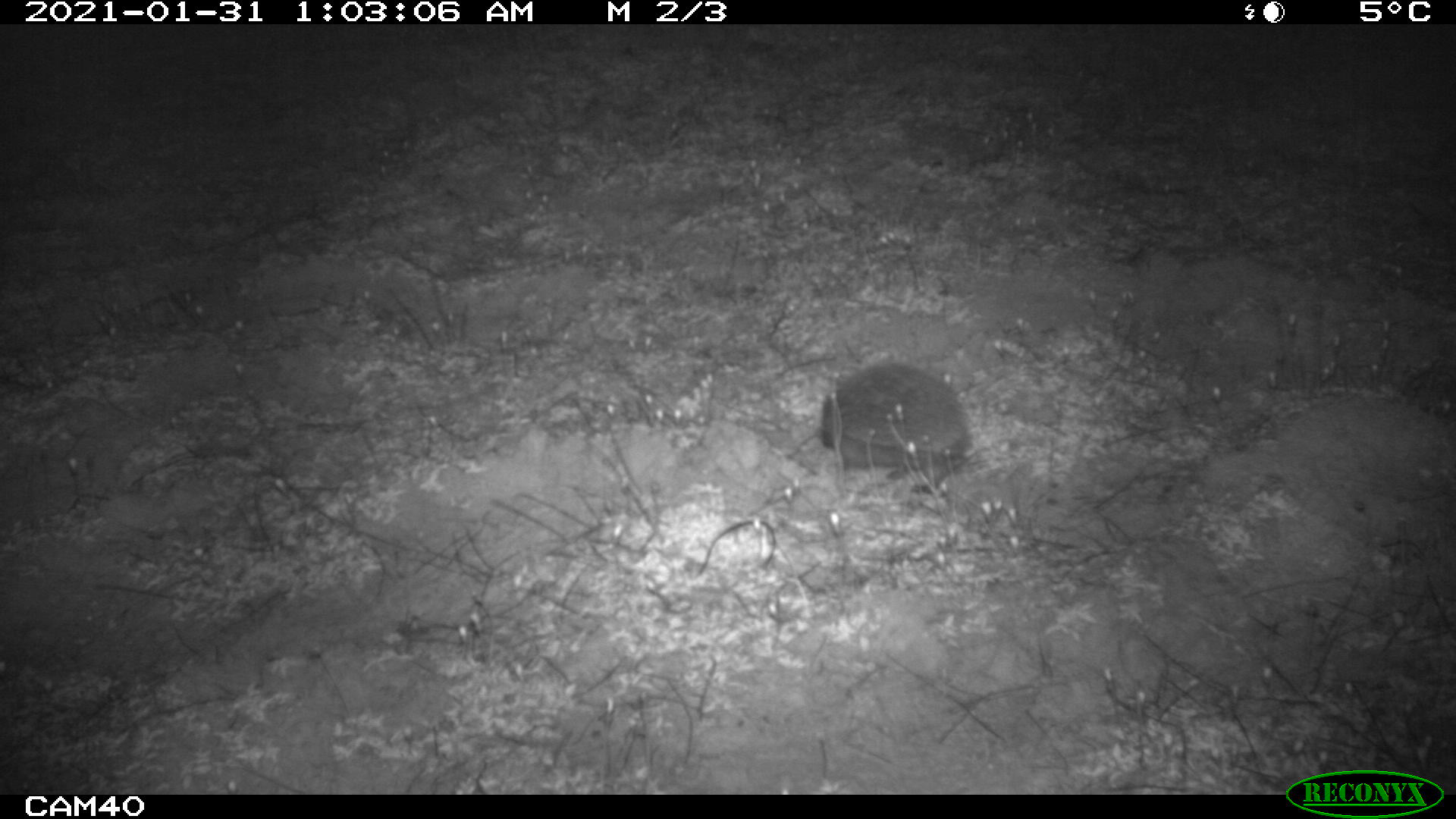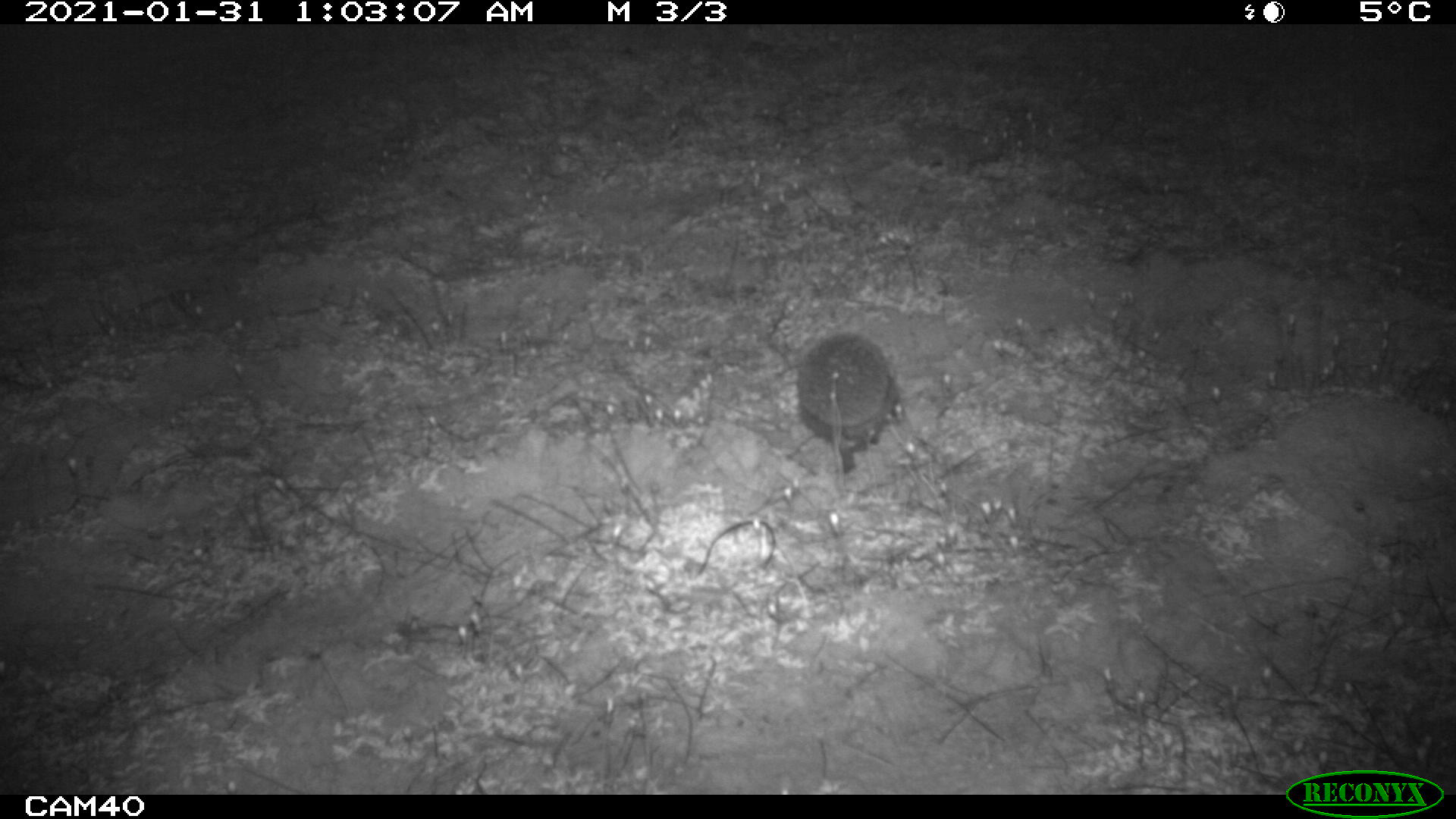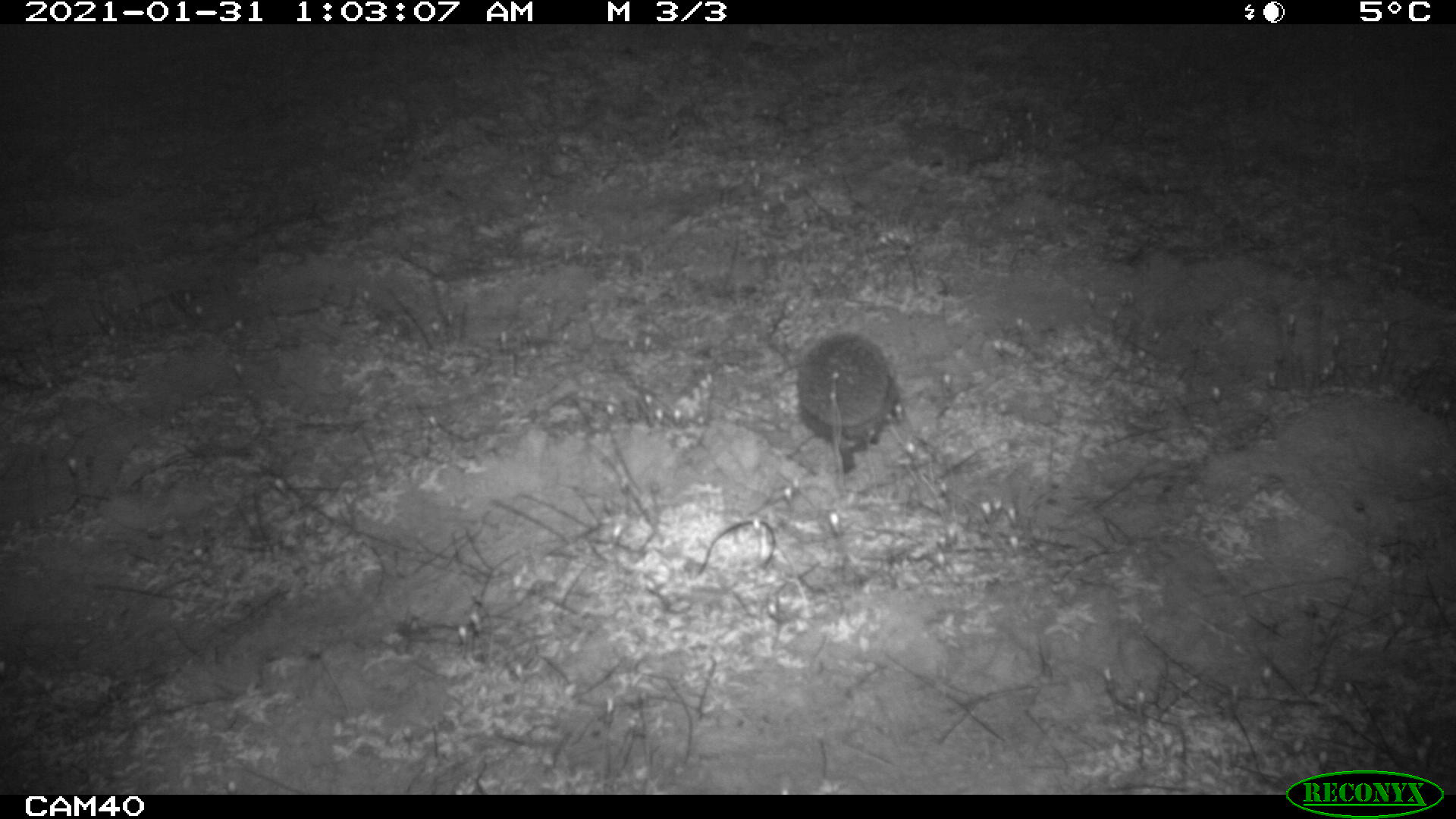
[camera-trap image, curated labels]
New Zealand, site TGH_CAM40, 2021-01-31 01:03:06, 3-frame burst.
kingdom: Animalia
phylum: Chordata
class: Mammalia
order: Eulipotyphla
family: Erinaceidae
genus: Erinaceus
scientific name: Erinaceus europaeus europaeus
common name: european hedgehog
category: hedgehog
Hedgehog (european hedgehog) (Erinaceus europaeus europaeus).